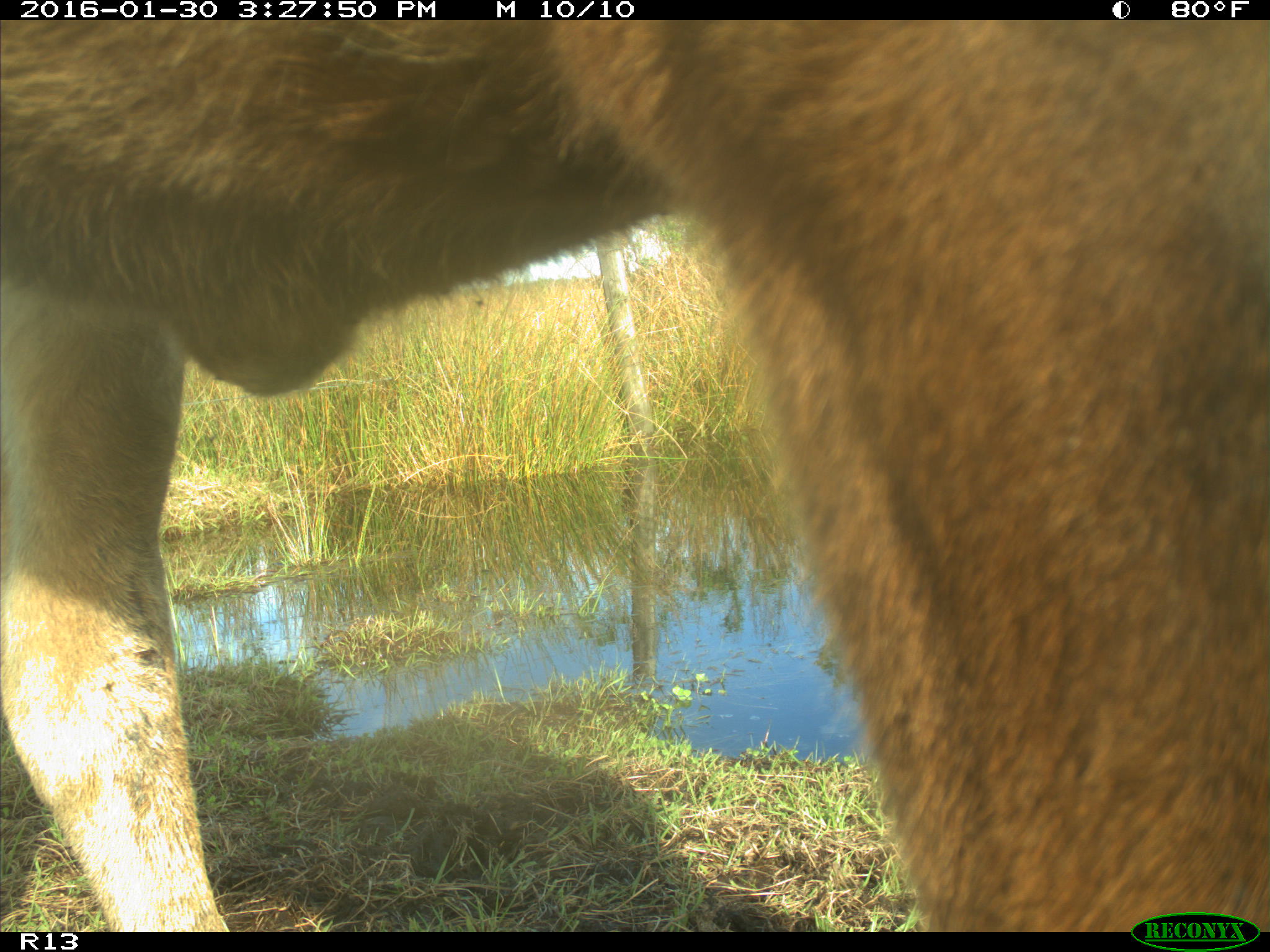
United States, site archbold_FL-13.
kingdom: Animalia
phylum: Chordata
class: Mammalia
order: Artiodactyla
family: Bovidae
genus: Bos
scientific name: Bos taurus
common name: domestic cow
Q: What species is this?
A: Bos taurus (domestic cow).